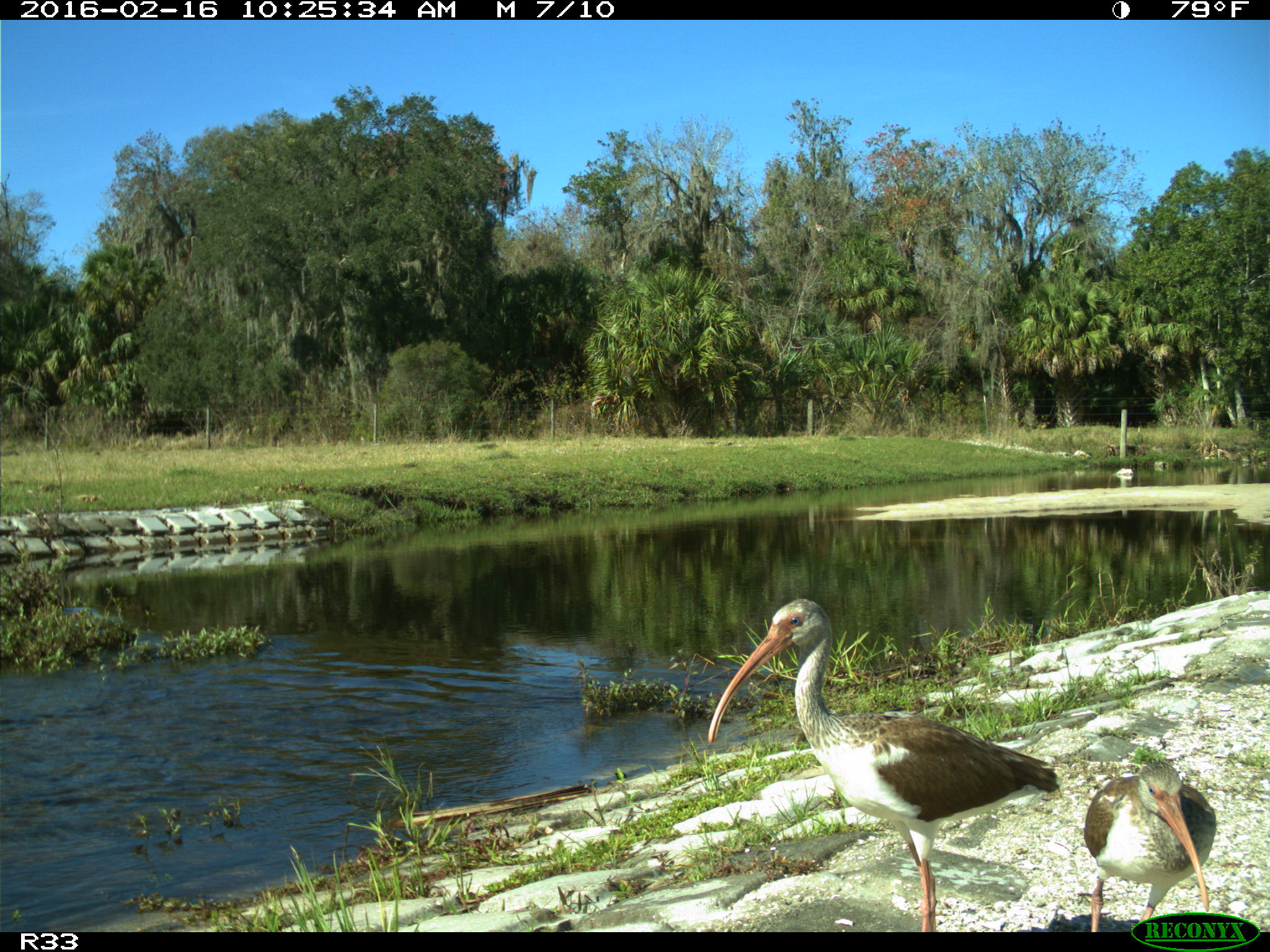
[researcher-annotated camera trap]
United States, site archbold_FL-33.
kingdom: Animalia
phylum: Chordata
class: Aves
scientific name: Aves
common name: birds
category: unidentified bird